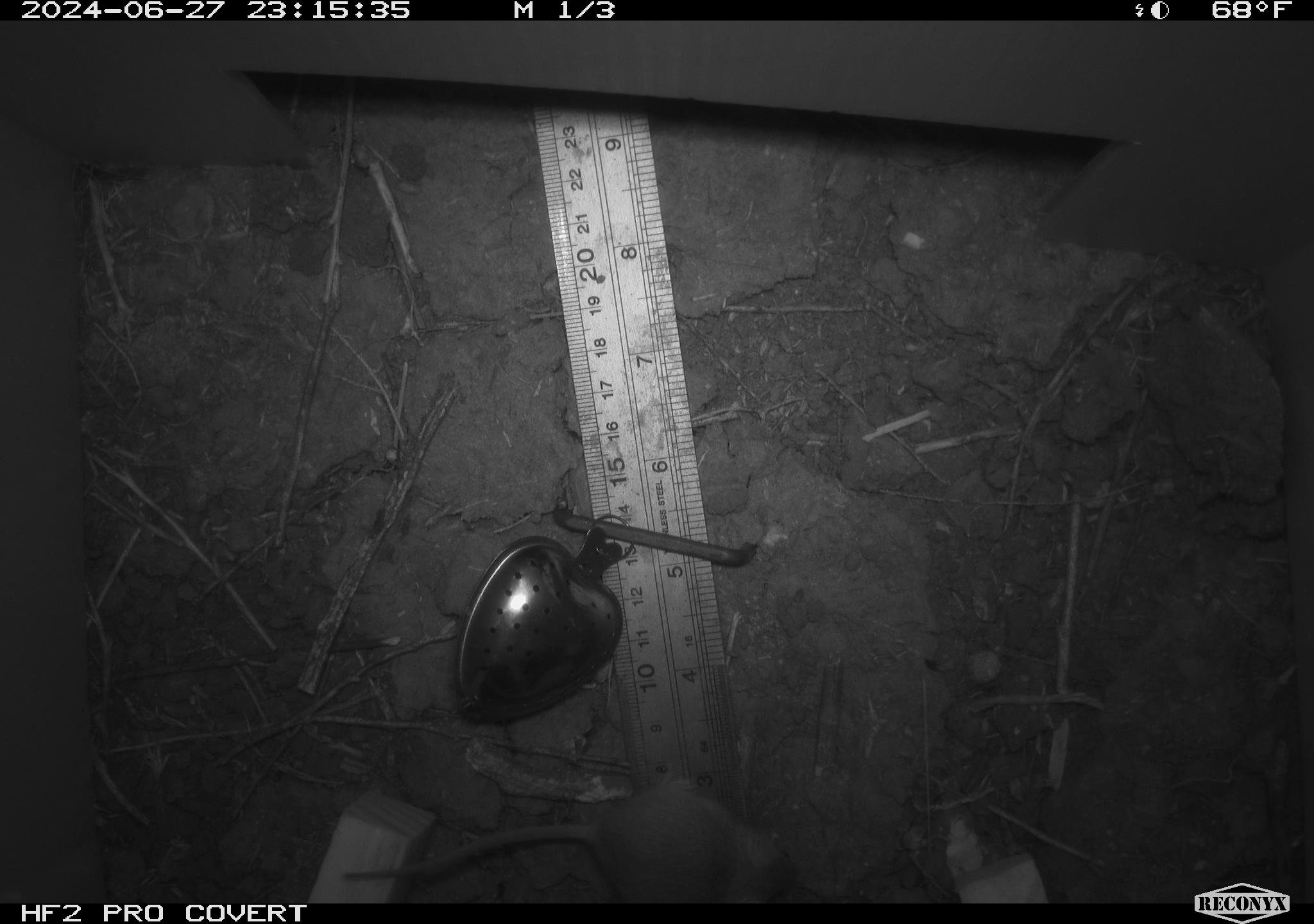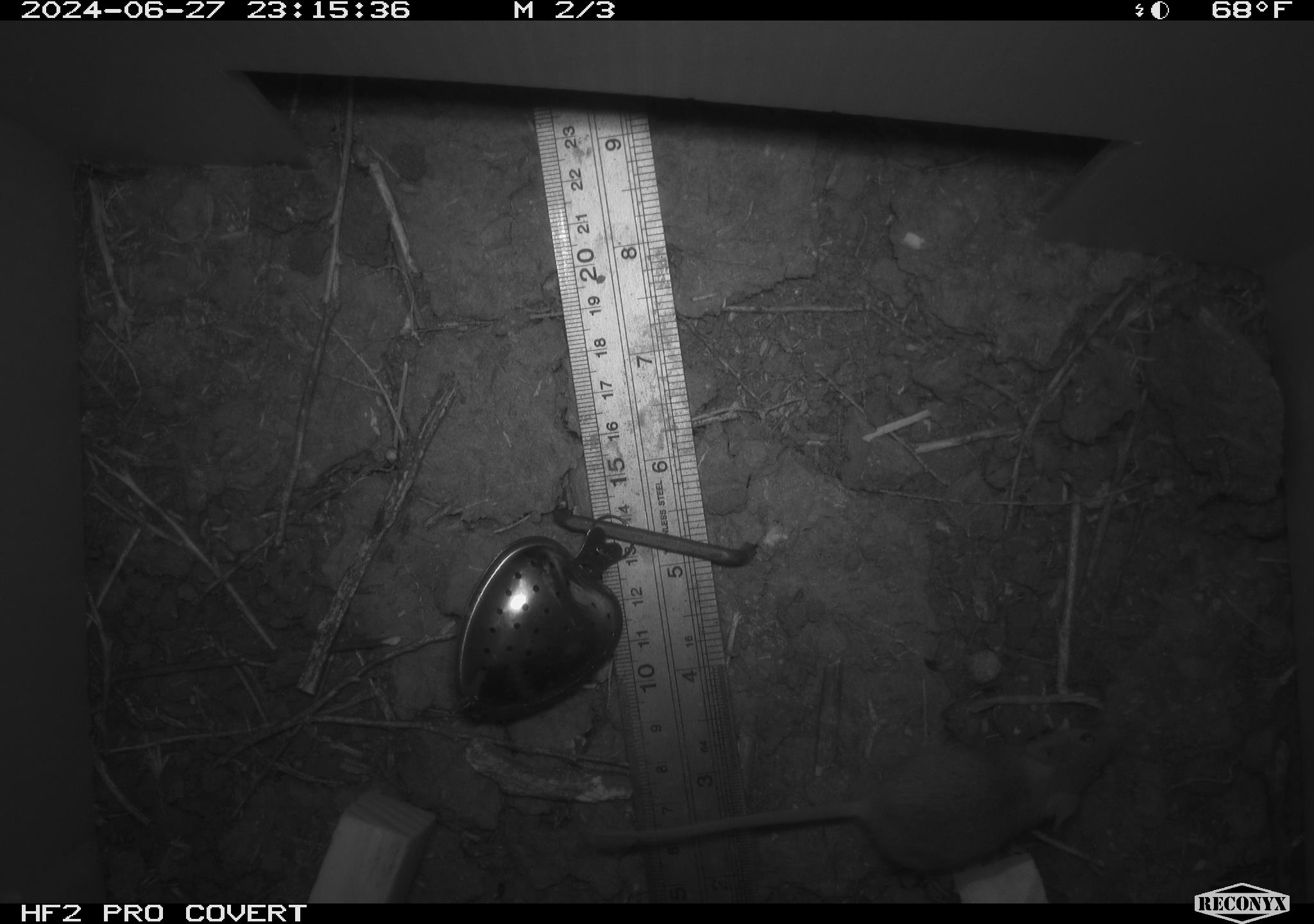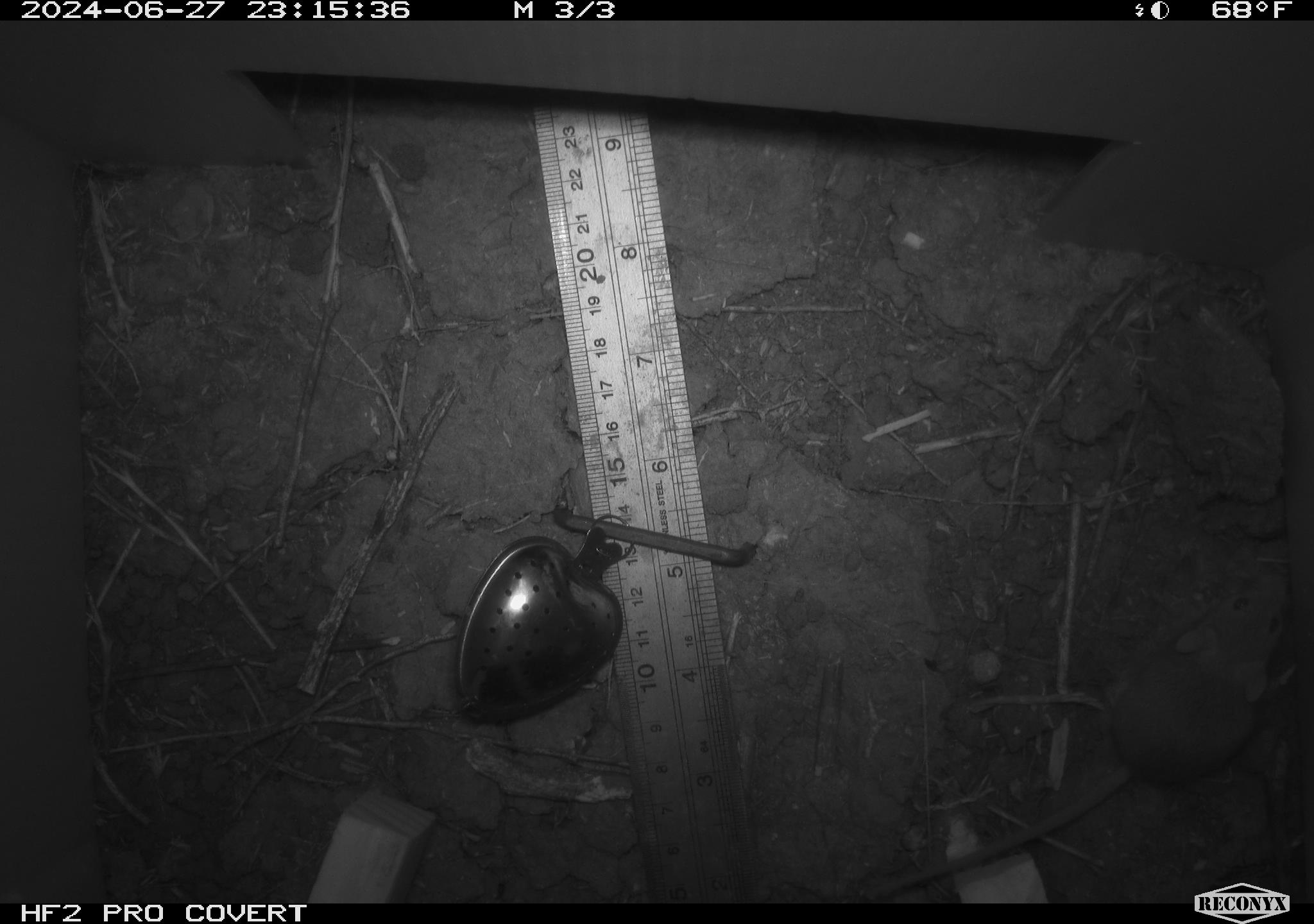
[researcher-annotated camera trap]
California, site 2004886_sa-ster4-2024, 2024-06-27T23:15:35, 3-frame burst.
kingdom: Animalia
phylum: Chordata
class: Mammalia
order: Rodentia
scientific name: Rodentia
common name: mouse species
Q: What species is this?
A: Mouse species (Rodentia).